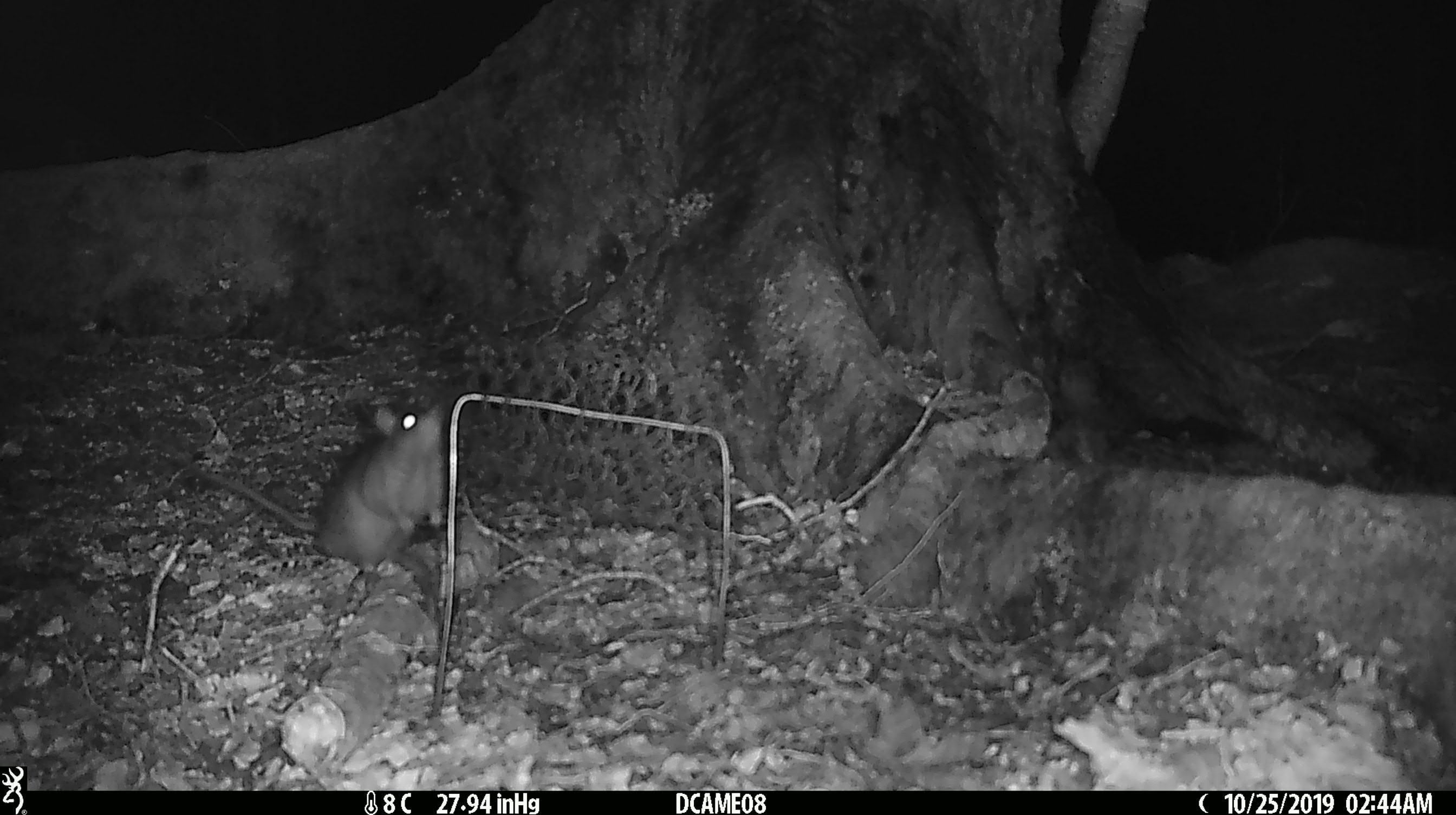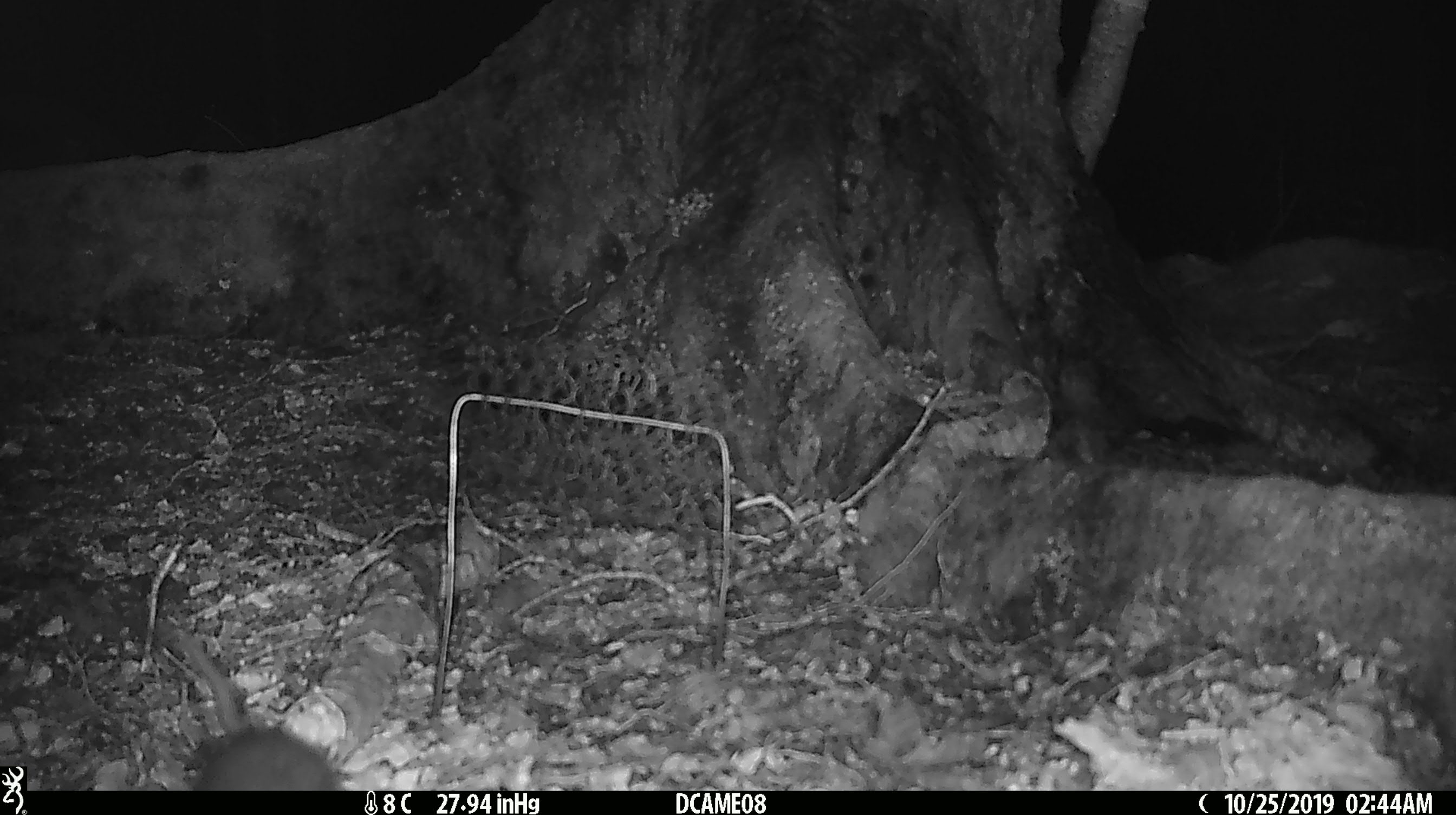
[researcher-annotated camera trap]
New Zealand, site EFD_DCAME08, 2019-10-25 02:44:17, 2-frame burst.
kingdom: Animalia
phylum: Chordata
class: Mammalia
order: Rodentia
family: Muridae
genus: Rattus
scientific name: Rattus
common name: rat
Rat (Rattus).